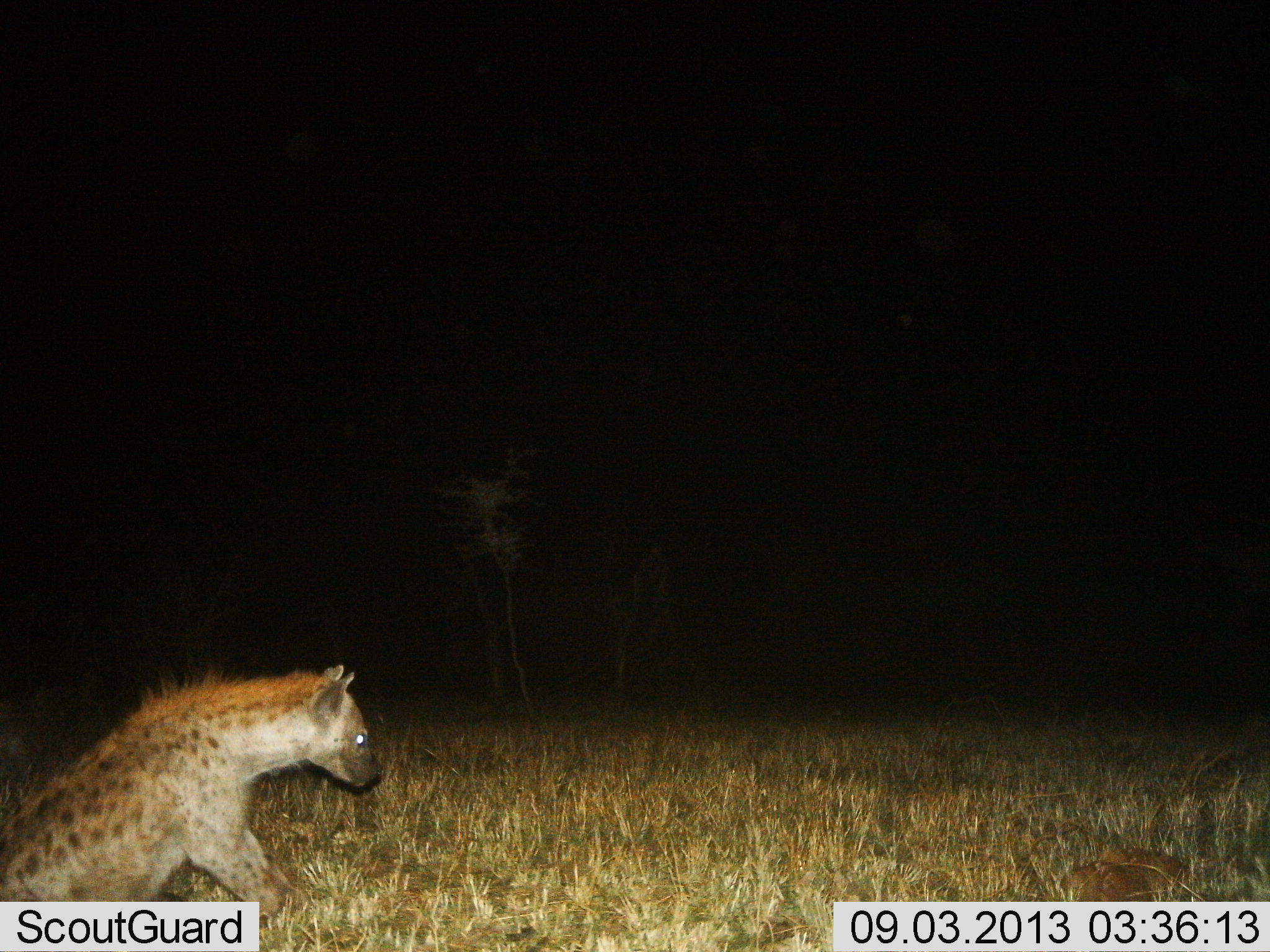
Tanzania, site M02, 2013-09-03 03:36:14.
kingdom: Animalia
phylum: Chordata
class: Mammalia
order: Carnivora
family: Hyaenidae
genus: Crocuta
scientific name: Crocuta crocuta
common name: spotted hyena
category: hyenaspotted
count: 1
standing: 30%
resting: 47%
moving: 27%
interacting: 0%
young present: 0%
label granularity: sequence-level